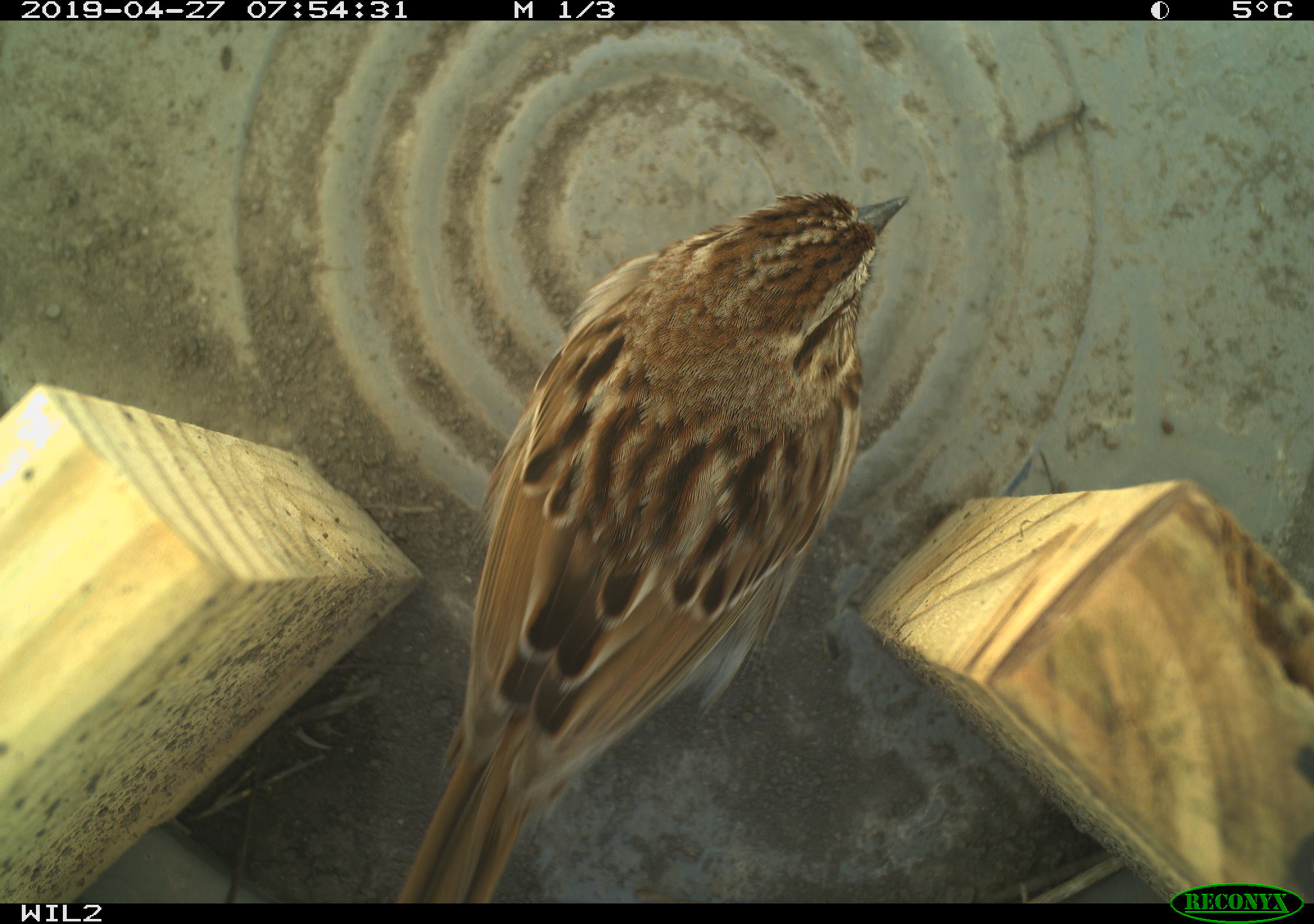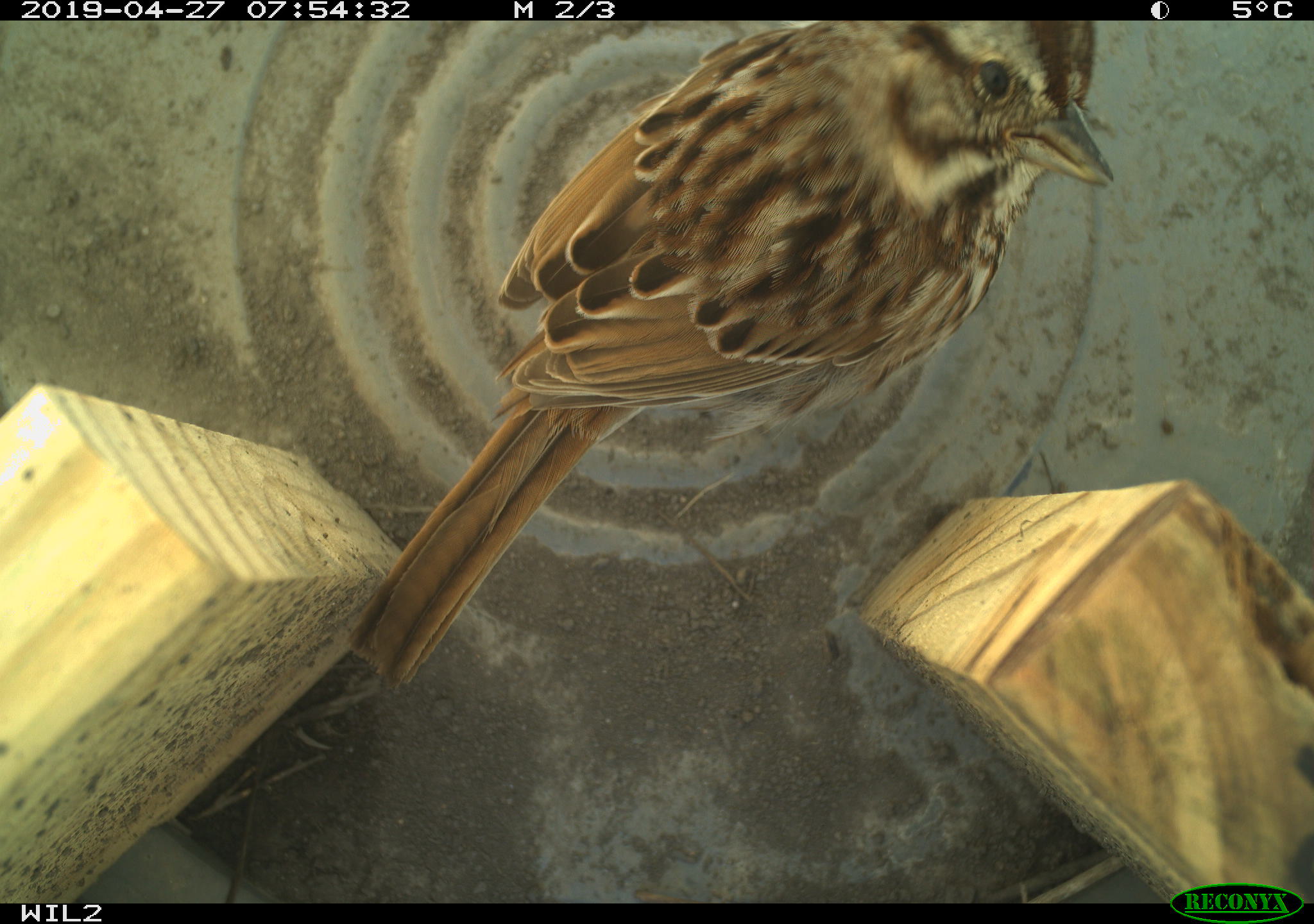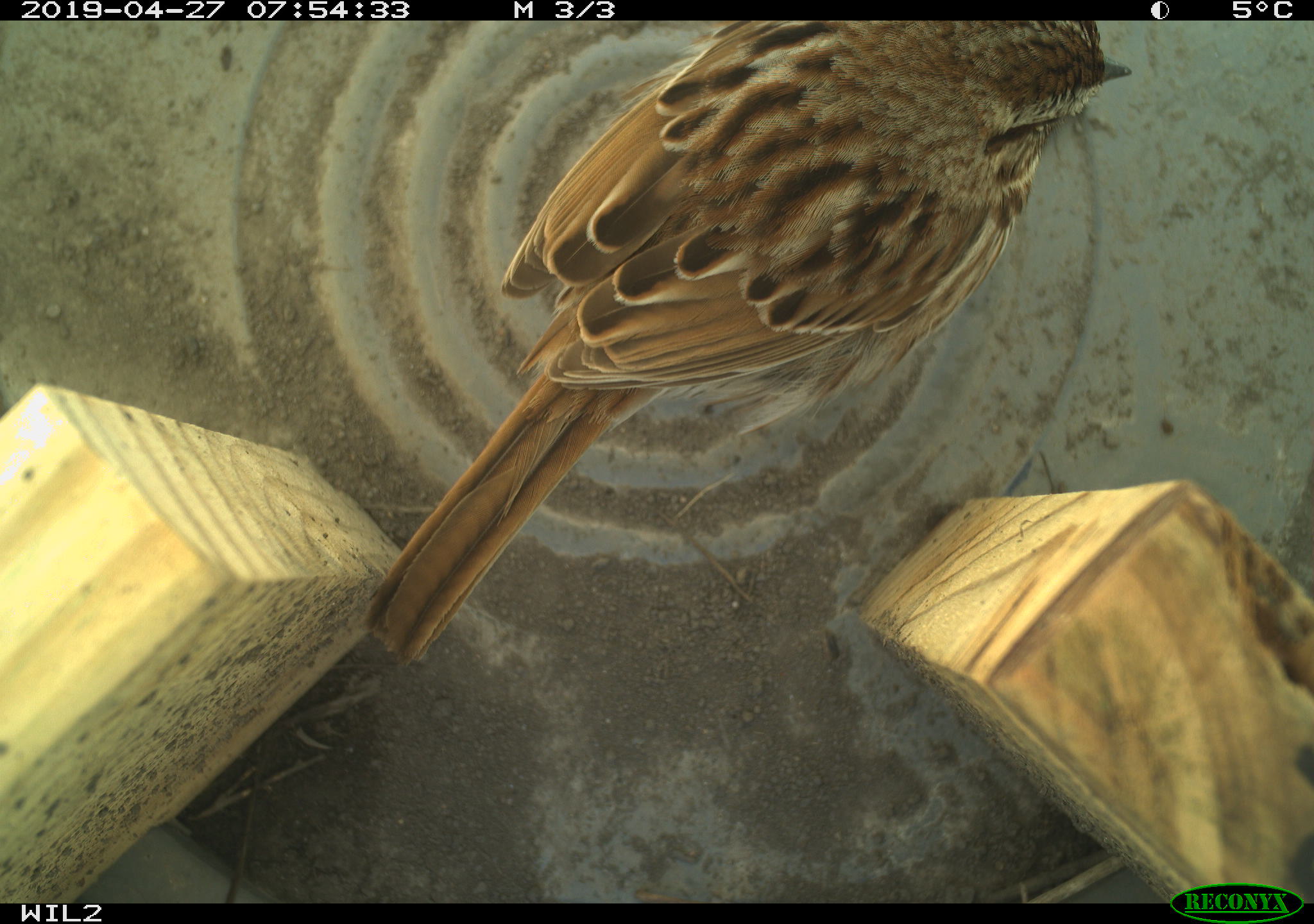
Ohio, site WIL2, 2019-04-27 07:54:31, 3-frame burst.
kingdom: Animalia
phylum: Chordata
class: Aves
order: Passeriformes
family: Passerellidae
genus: Melospiza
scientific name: Melospiza melodia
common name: song sparrow